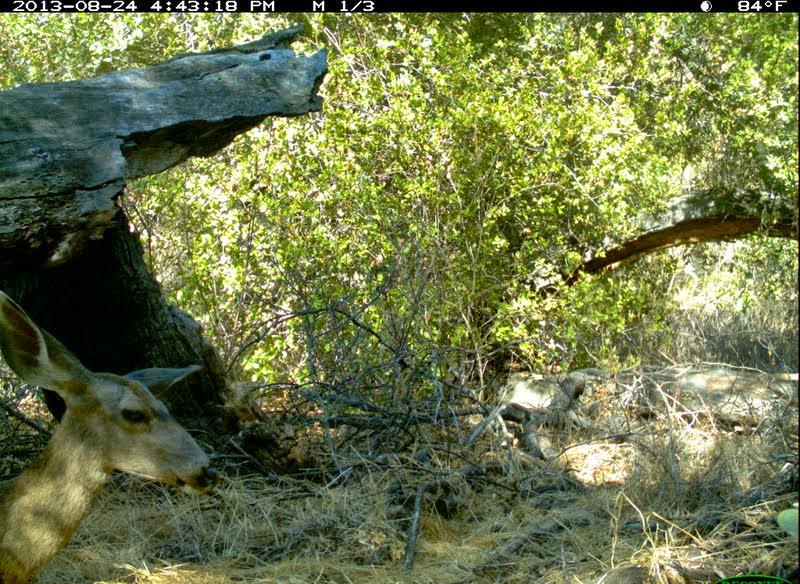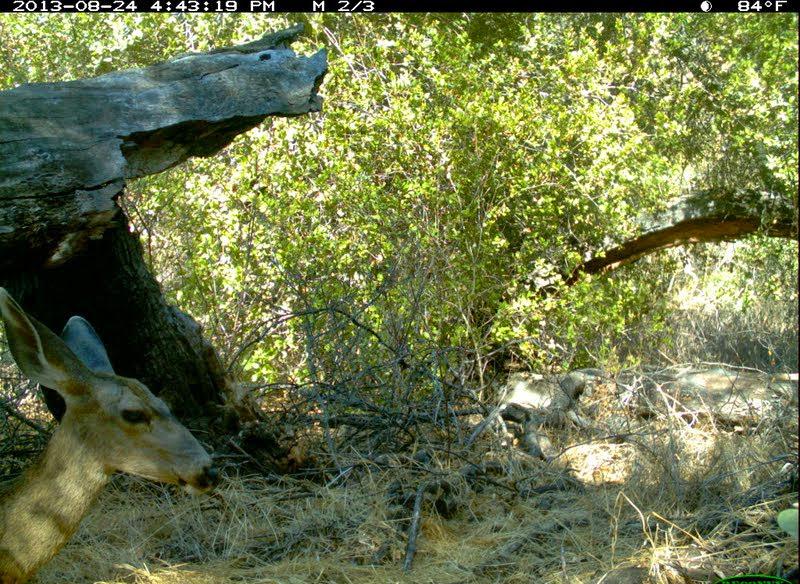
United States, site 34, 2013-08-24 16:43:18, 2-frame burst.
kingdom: Animalia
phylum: Chordata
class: Mammalia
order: Artiodactyla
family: Cervidae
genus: Odocoileus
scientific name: Odocoileus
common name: deer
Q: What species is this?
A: Deer (Odocoileus).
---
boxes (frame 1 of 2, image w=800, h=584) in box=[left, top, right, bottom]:
deer: box=[0, 289, 224, 583]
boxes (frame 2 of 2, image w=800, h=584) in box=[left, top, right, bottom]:
deer: box=[0, 285, 223, 583]